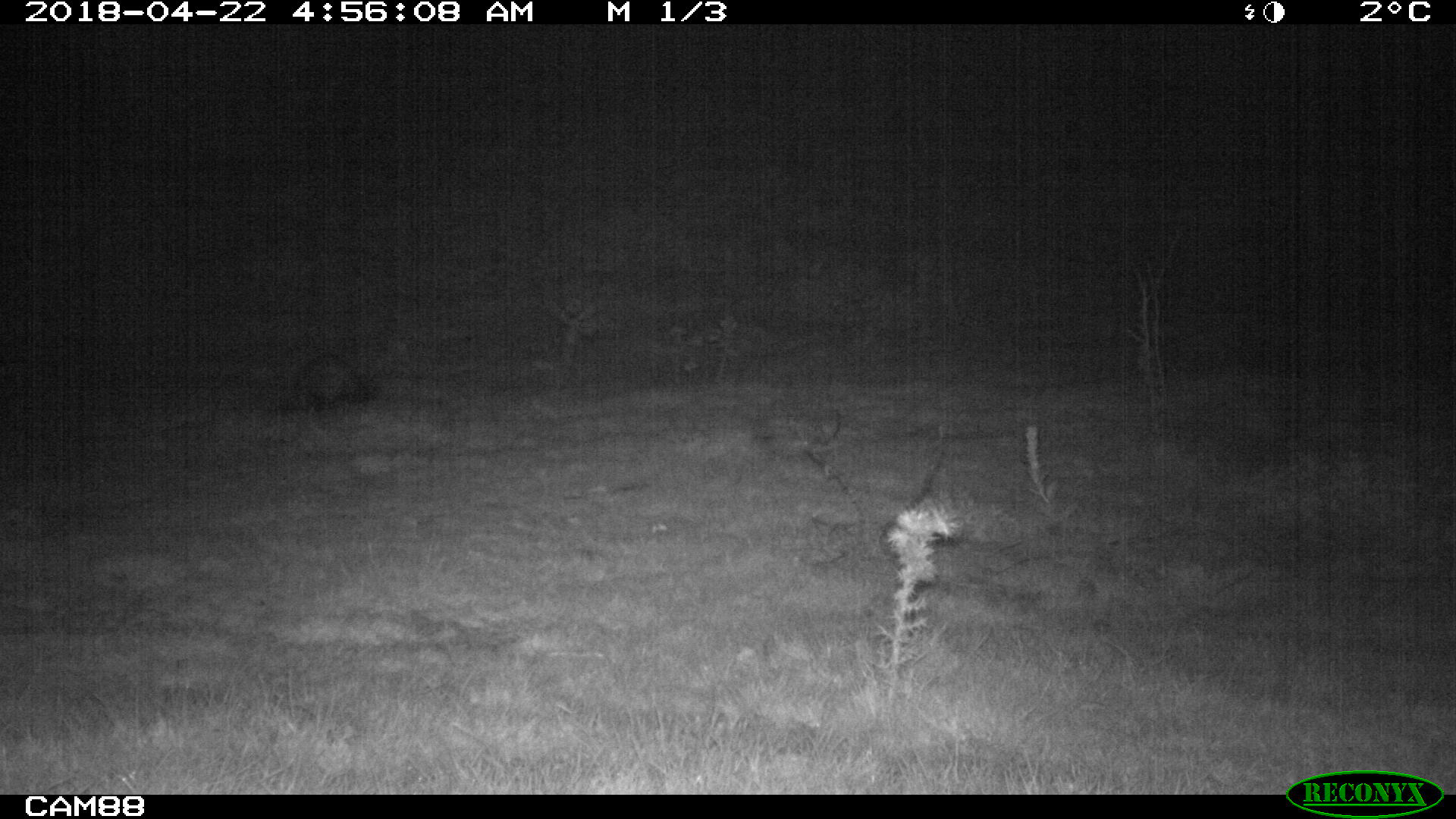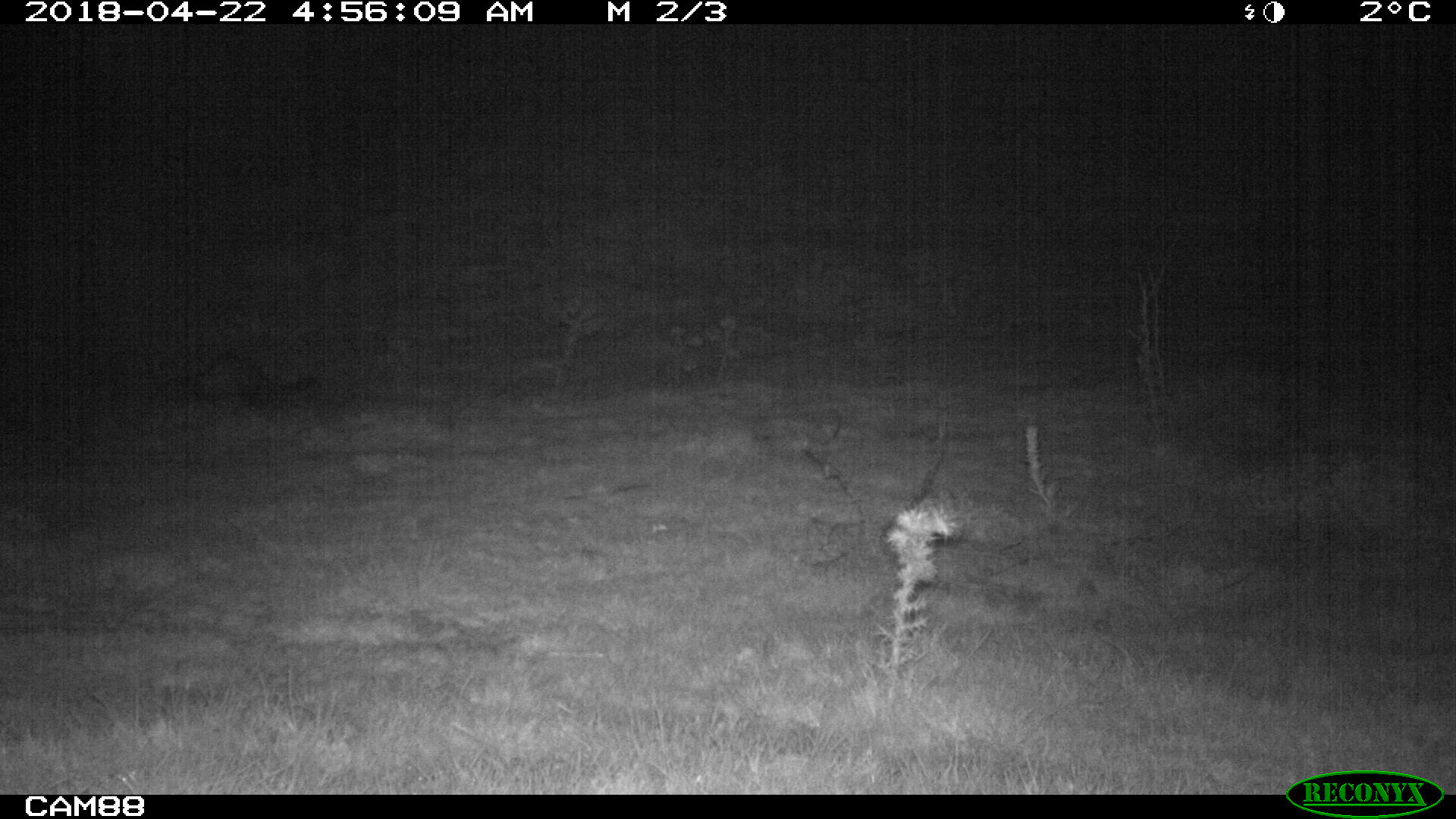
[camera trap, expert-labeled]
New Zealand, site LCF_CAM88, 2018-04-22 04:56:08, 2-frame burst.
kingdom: Animalia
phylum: Chordata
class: Mammalia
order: Carnivora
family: Mustelidae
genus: Mustela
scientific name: Mustela furo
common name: ferret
Ferret (Mustela furo).